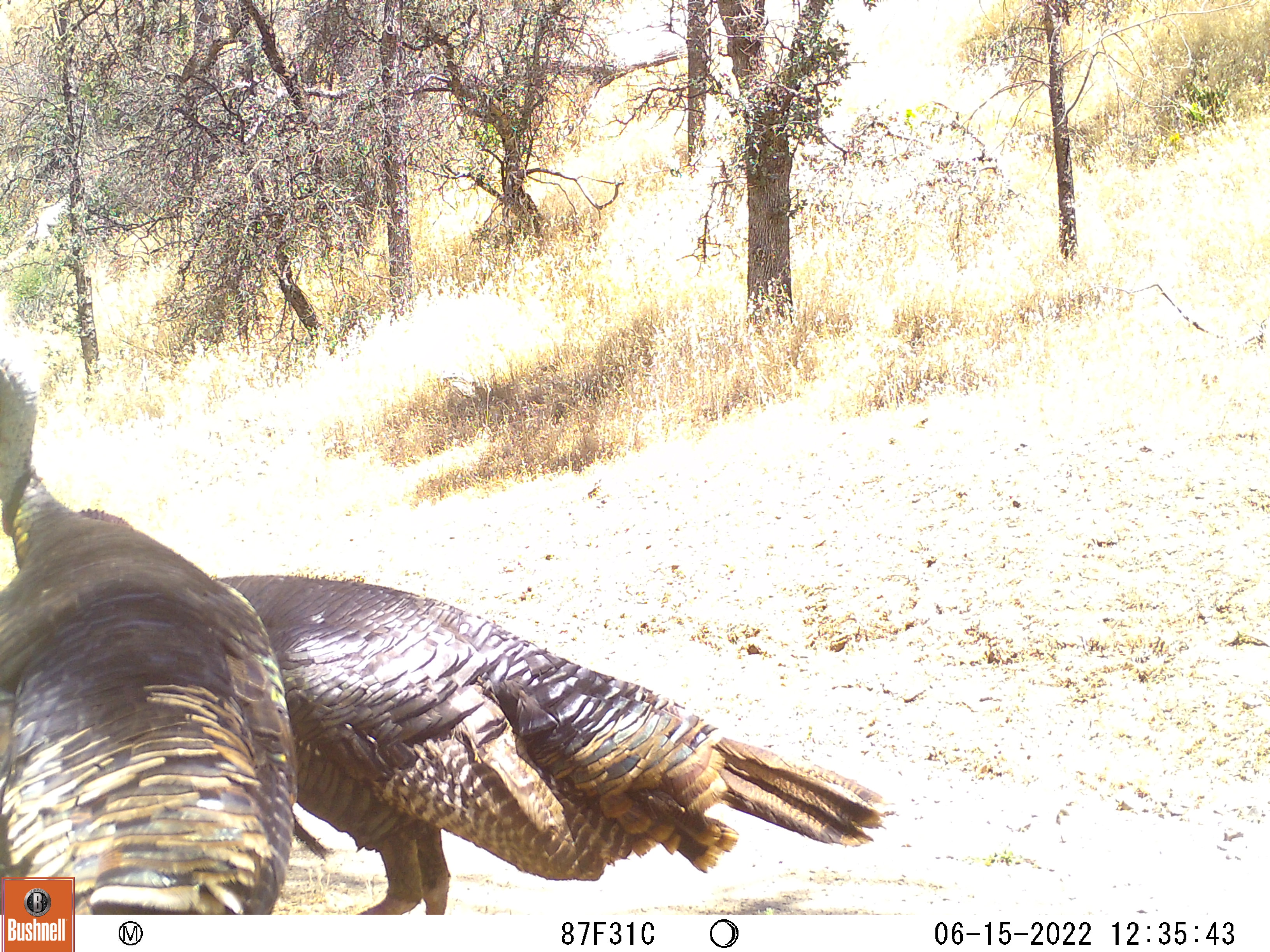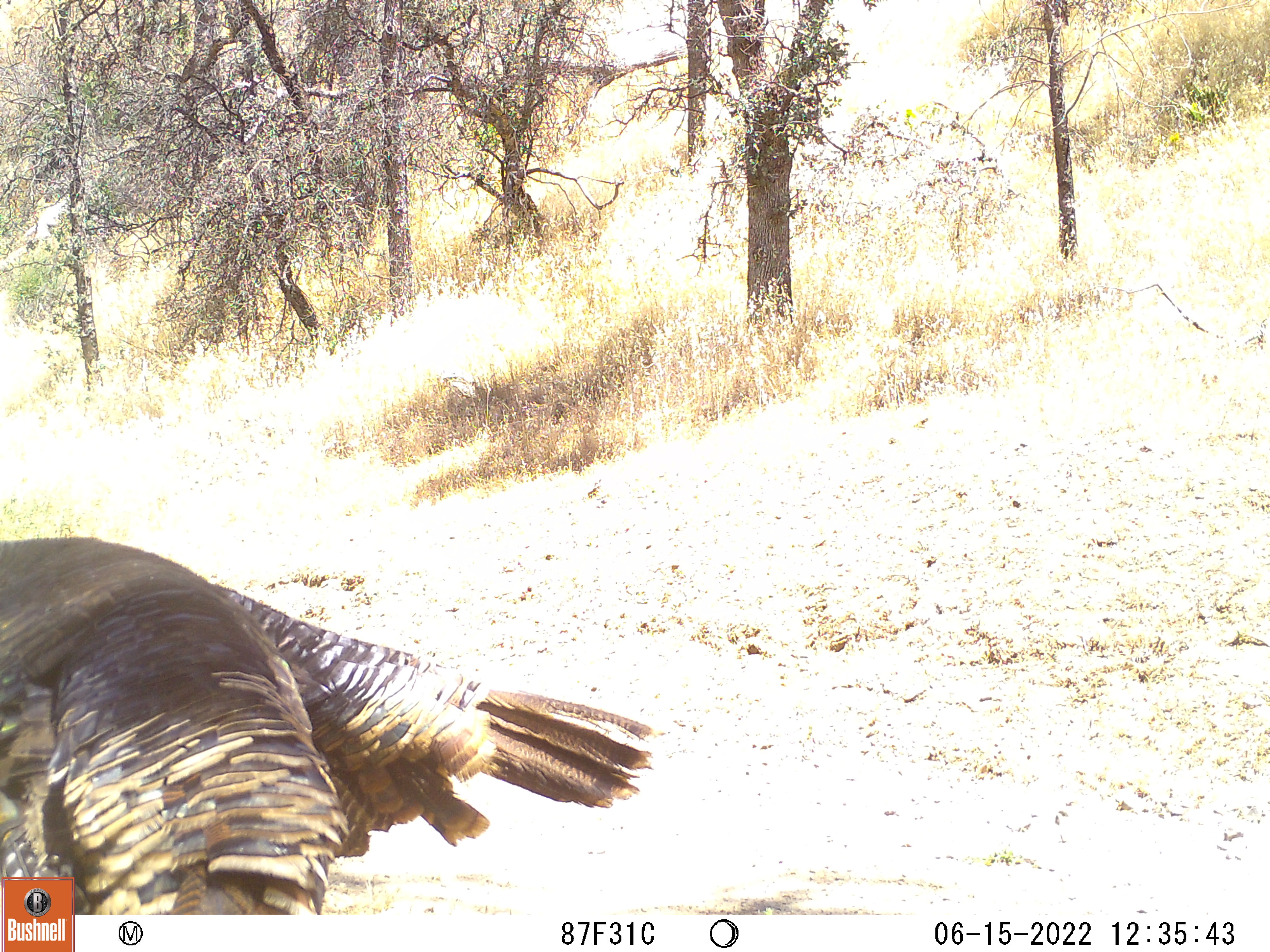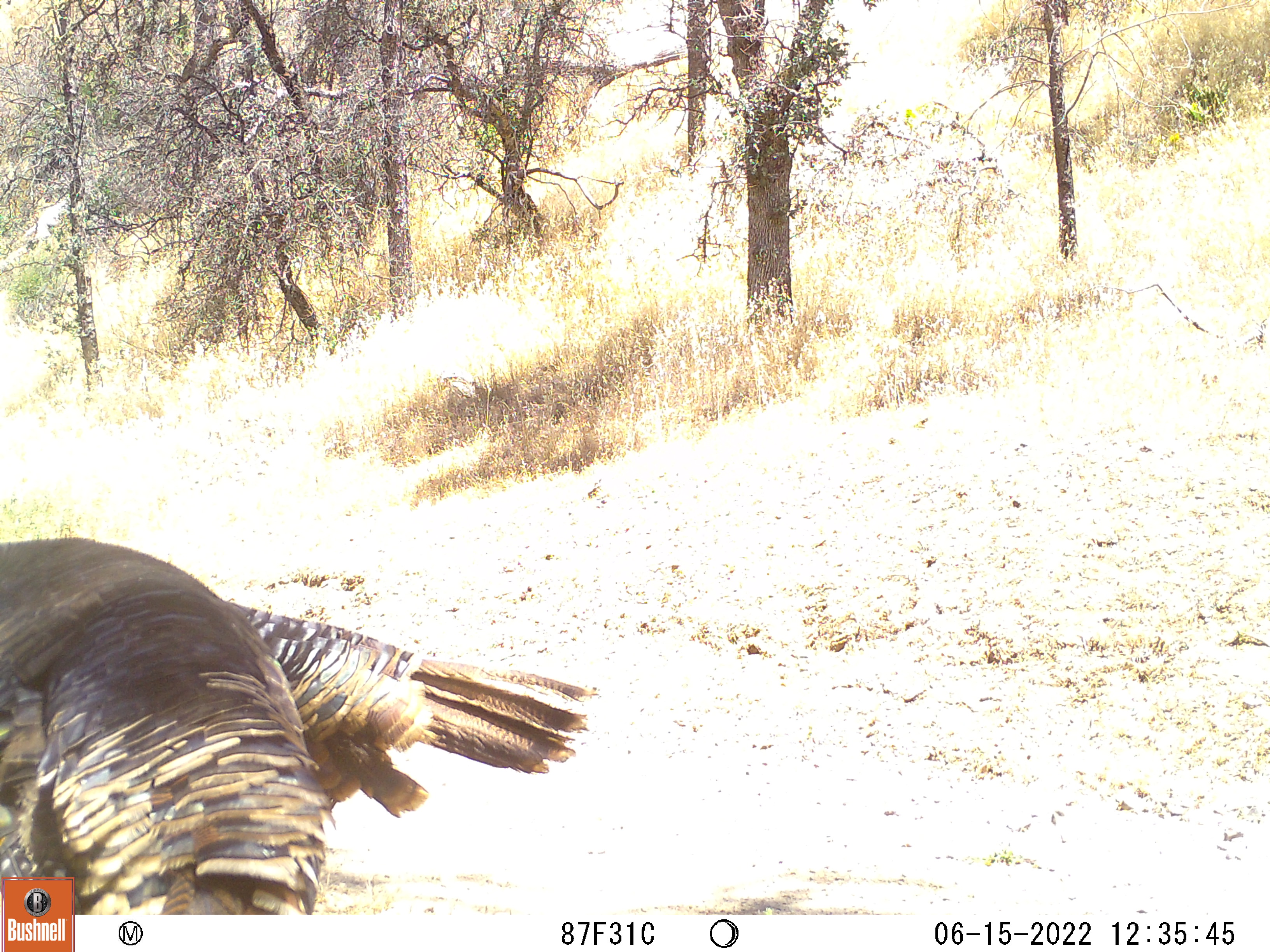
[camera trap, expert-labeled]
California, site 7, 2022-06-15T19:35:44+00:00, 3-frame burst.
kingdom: Animalia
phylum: Chordata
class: Aves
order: Galliformes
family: Phasianidae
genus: Meleagris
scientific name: Meleagris gallopavo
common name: turkey